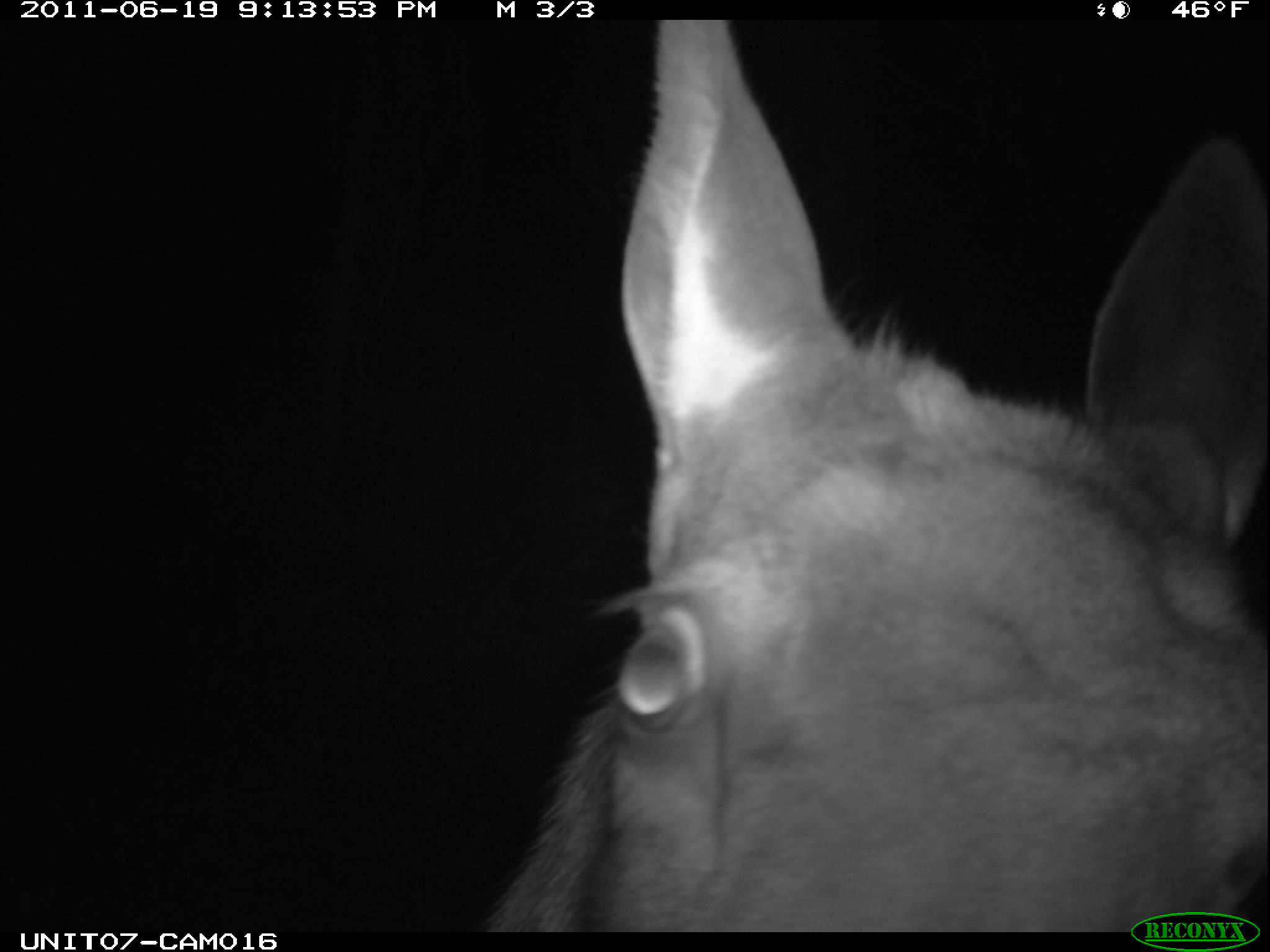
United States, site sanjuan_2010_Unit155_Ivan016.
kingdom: Animalia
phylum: Chordata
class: Mammalia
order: Artiodactyla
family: Cervidae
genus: Cervus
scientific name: Cervus elaphus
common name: red deer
Cervus elaphus (red deer).